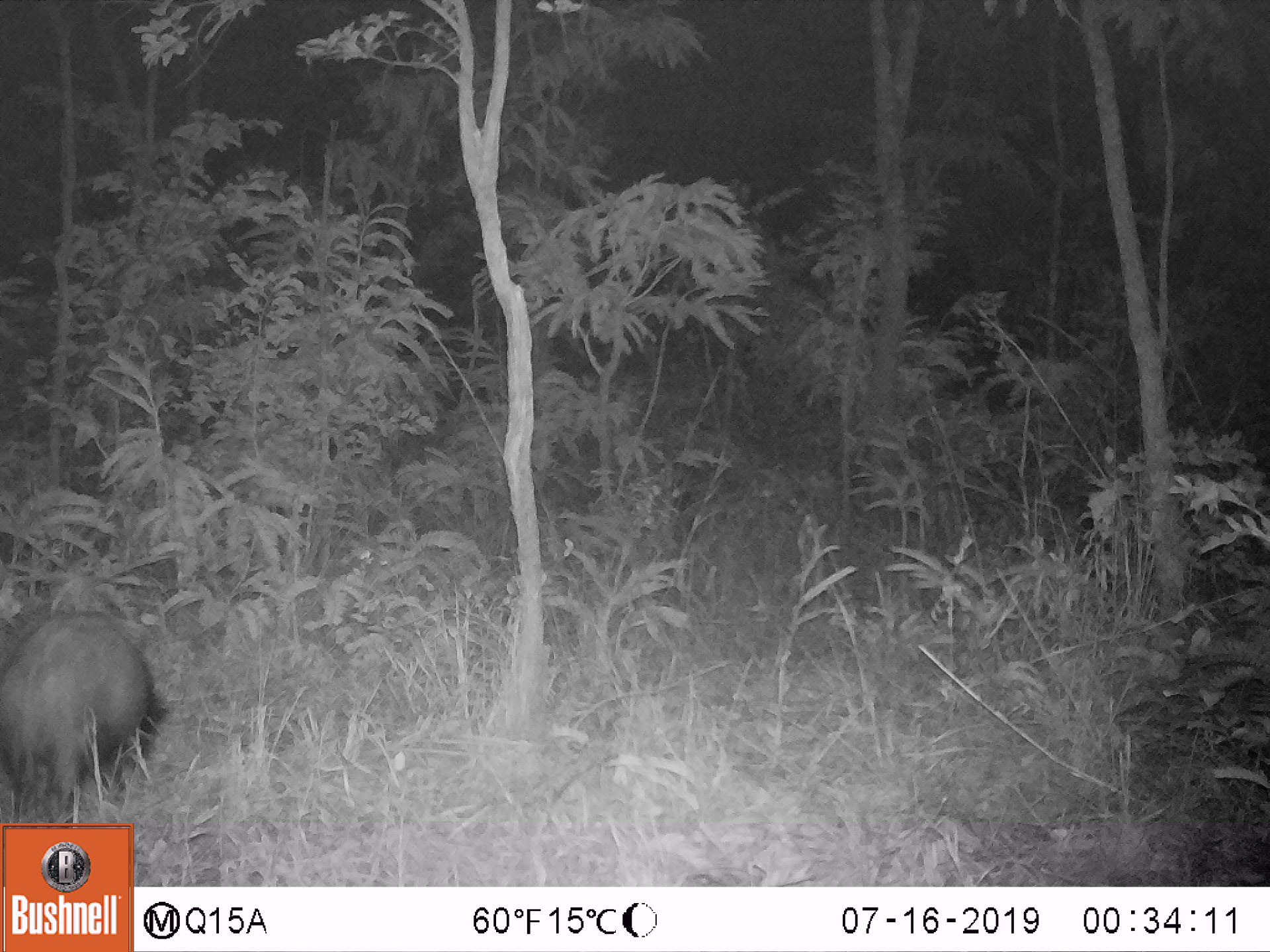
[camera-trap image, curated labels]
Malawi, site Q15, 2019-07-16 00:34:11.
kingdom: Animalia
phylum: Chordata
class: Mammalia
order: Artiodactyla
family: Suidae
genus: Potamochoerus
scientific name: Potamochoerus larvatus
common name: bushpig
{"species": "bushpig (Potamochoerus larvatus)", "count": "1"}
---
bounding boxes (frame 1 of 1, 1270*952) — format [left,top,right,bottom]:
bushpig: [2,605,175,819]